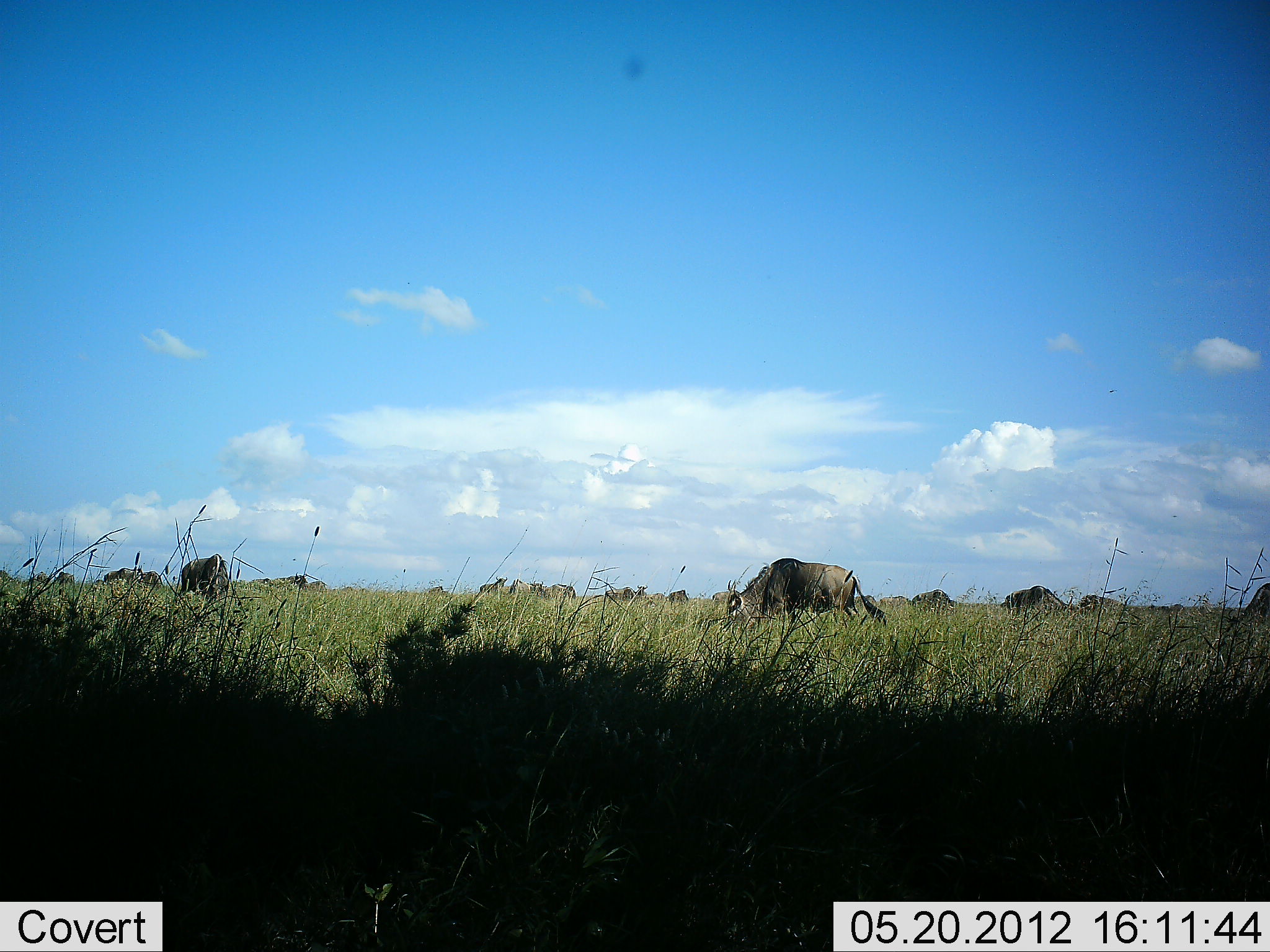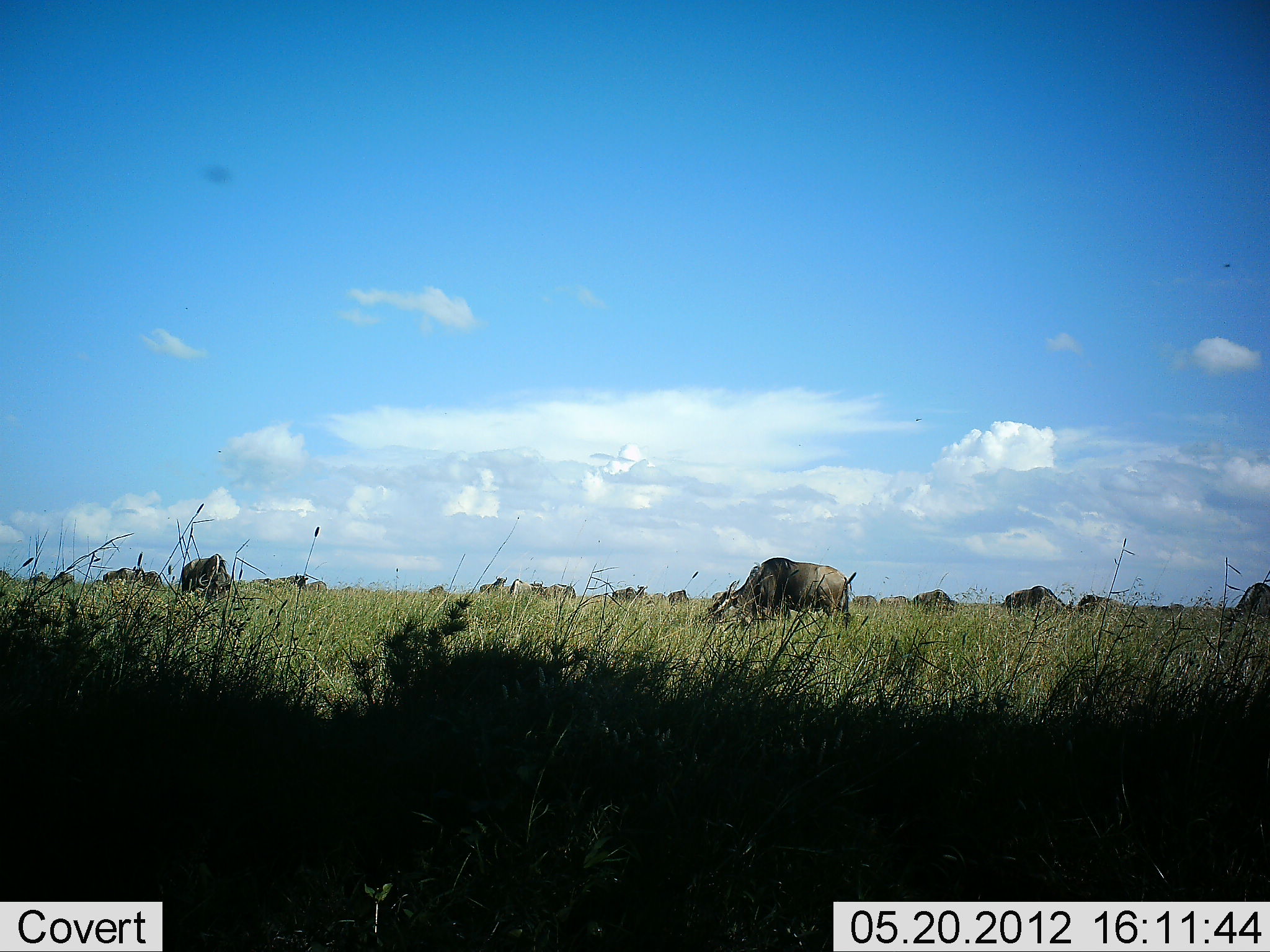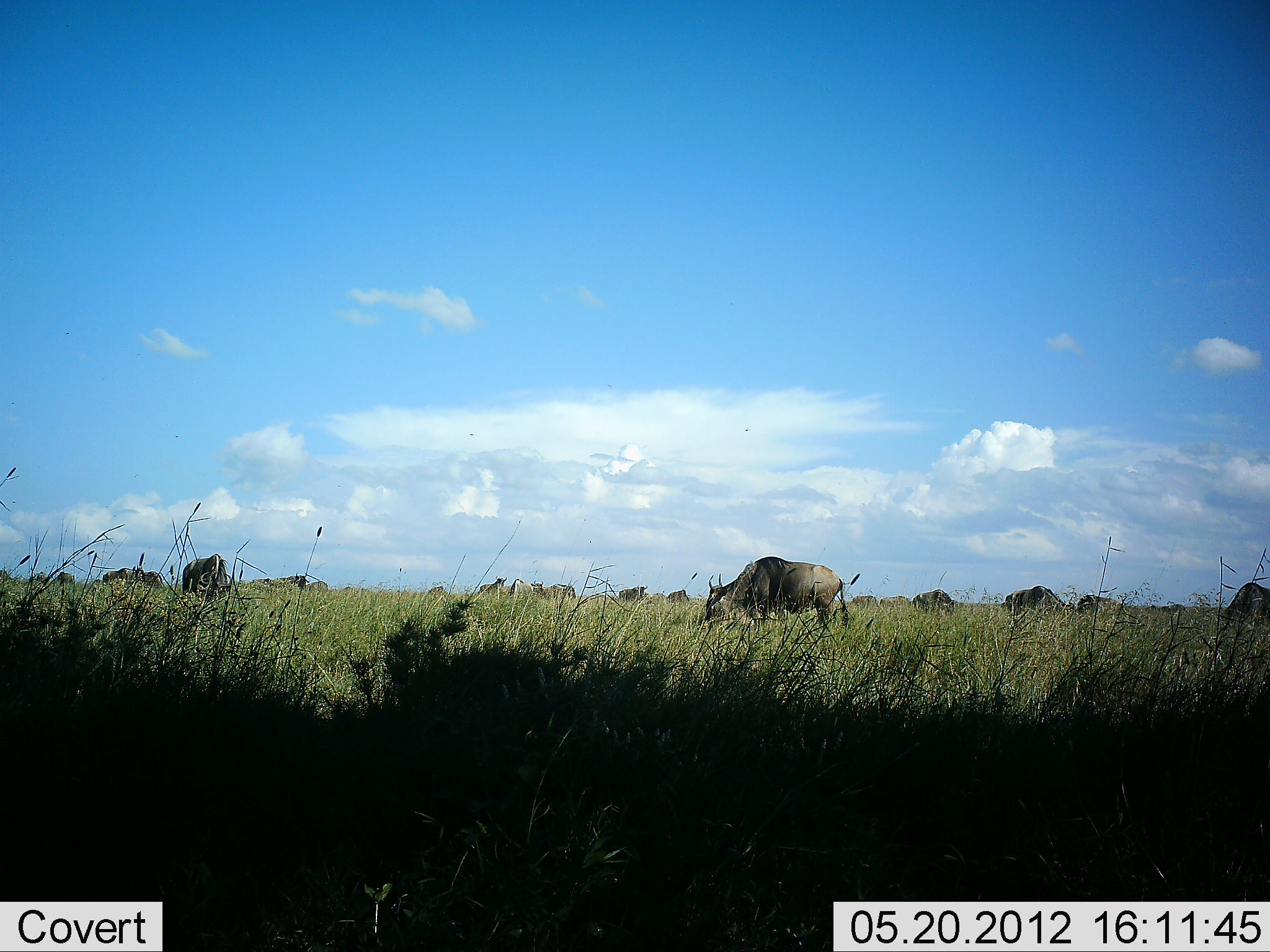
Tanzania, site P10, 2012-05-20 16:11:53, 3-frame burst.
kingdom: Animalia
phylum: Chordata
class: Mammalia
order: Artiodactyla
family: Bovidae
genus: Connochaetes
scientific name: Connochaetes taurinus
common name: blue wildebeest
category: wildebeest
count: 11-50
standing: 40%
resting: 0%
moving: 0%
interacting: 0%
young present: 0%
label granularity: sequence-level